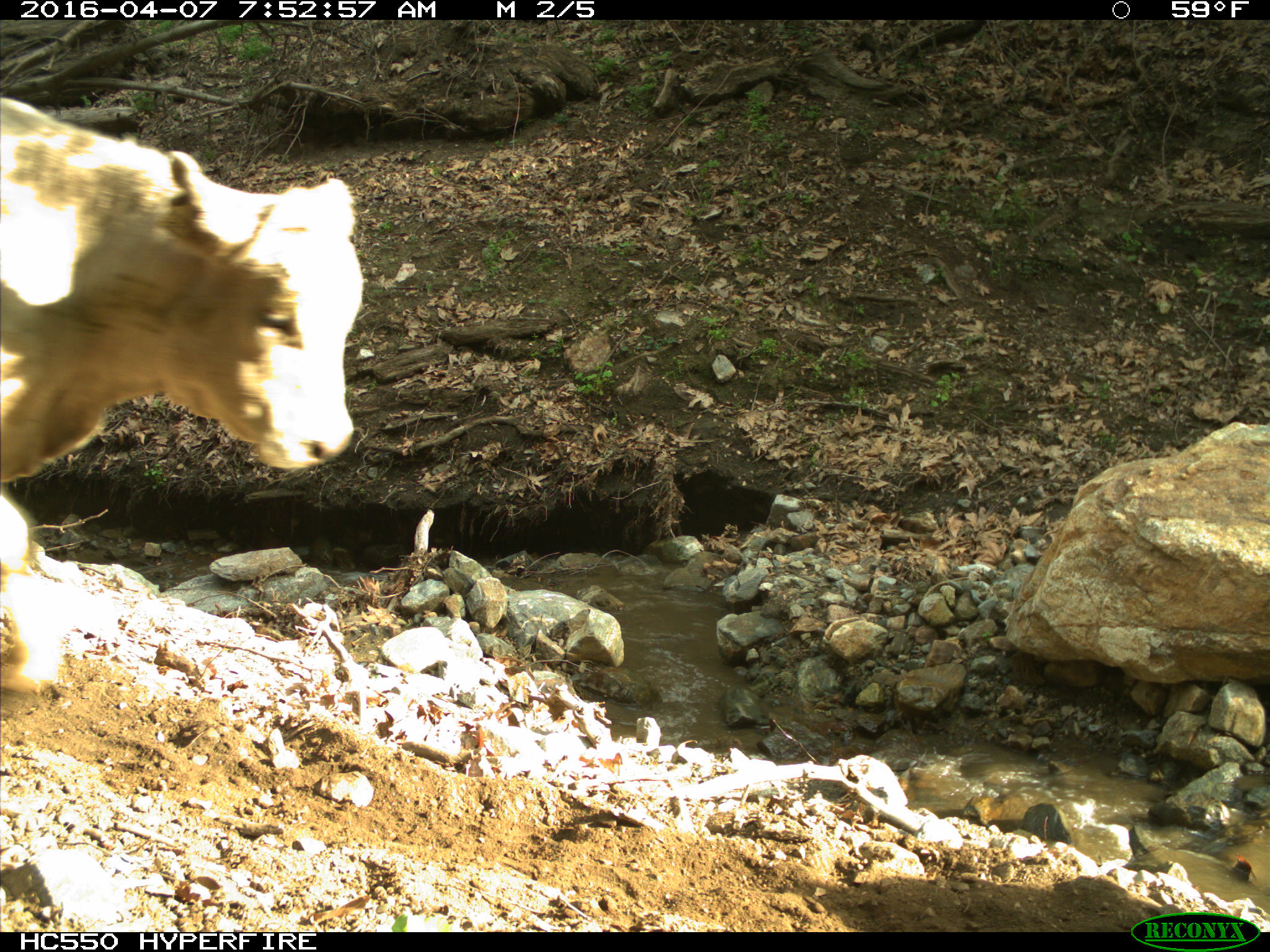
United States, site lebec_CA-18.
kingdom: Animalia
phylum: Chordata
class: Mammalia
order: Artiodactyla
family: Bovidae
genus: Bos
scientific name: Bos taurus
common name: domestic cow